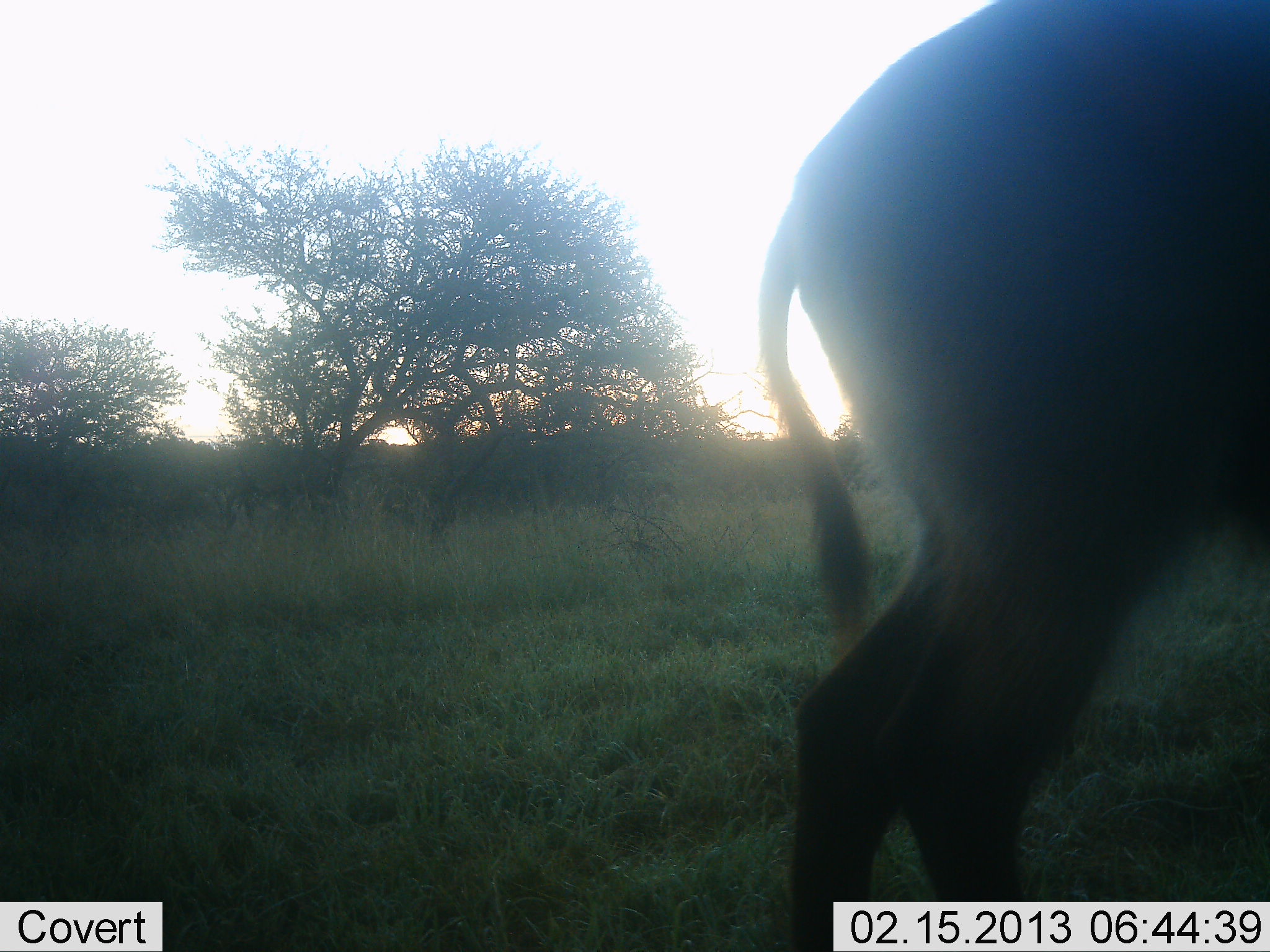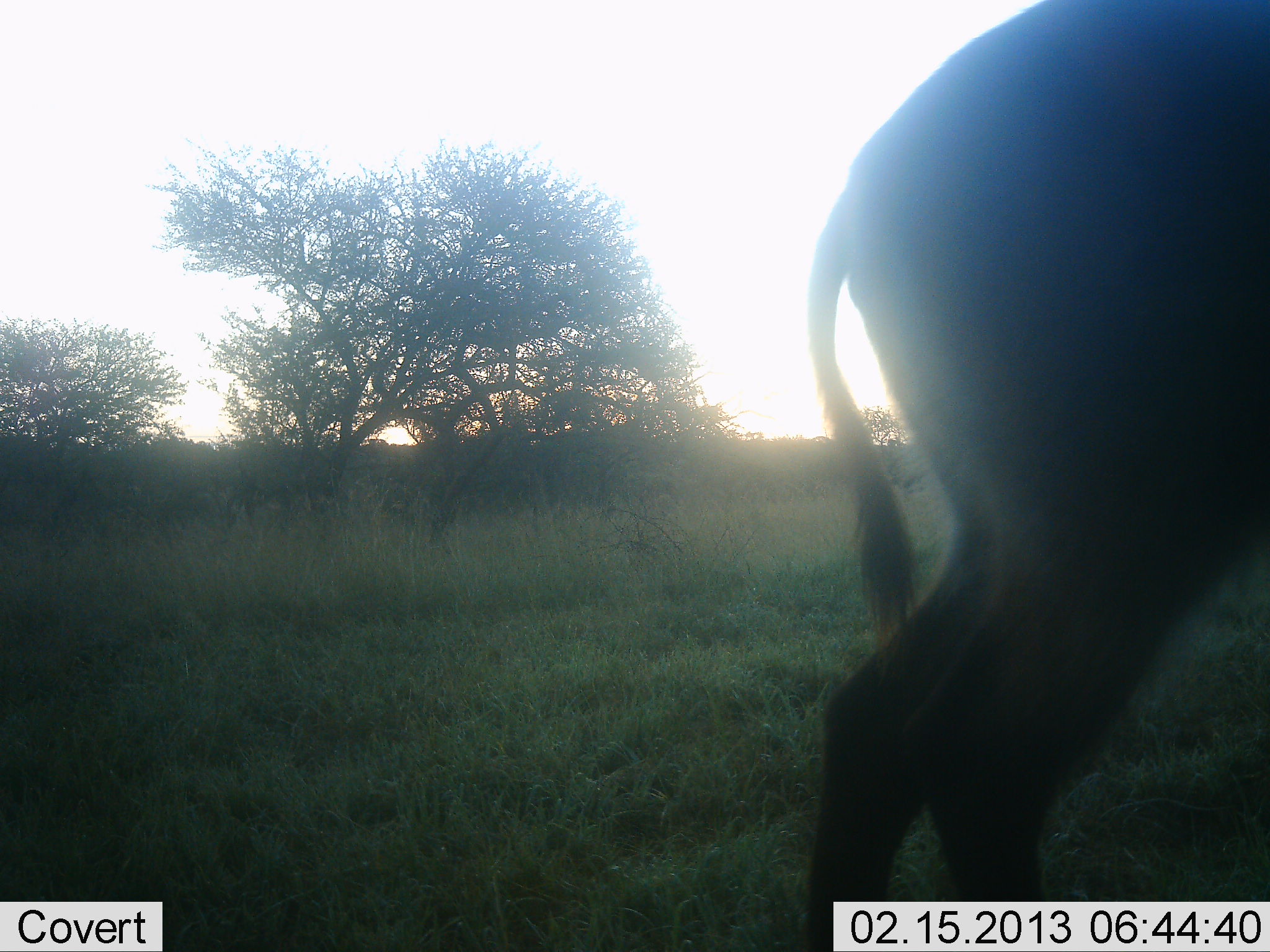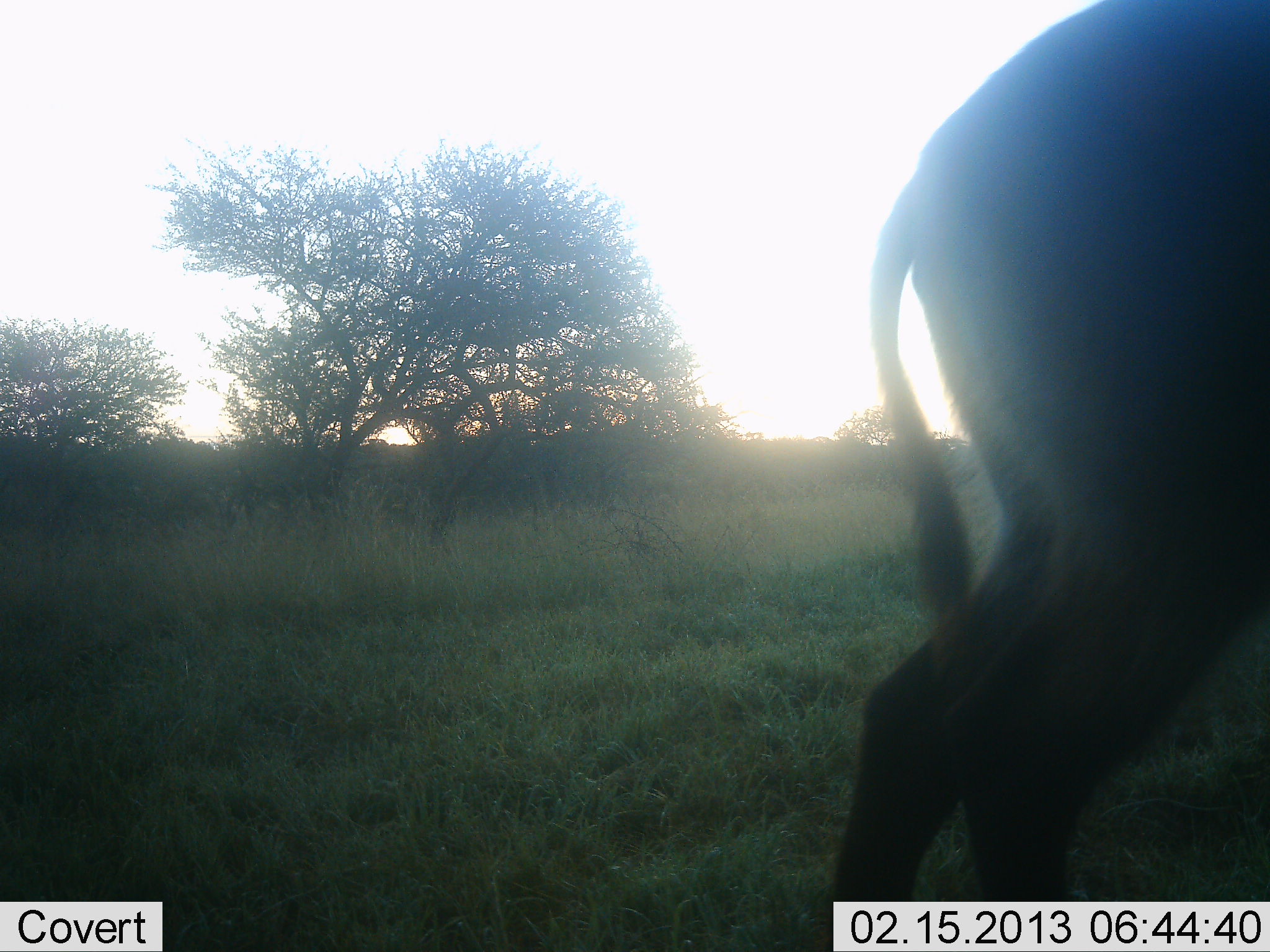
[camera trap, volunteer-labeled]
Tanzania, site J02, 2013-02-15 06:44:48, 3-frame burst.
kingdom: Animalia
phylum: Chordata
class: Mammalia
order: Artiodactyla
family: Bovidae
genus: Kobus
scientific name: Kobus ellipsiprymnus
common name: waterbuck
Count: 1.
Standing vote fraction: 86%.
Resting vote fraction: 0%.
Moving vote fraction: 19%.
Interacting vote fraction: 0%.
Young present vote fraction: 0%.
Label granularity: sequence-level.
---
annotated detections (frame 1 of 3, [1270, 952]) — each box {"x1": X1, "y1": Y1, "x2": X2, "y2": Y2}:
animal: {"x1": 755, "y1": 0, "x2": 1269, "y2": 952}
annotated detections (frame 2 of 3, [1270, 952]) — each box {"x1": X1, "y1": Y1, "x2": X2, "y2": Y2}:
animal: {"x1": 804, "y1": 0, "x2": 1270, "y2": 952}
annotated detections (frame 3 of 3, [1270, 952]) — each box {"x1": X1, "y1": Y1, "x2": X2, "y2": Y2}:
animal: {"x1": 822, "y1": 0, "x2": 1270, "y2": 952}